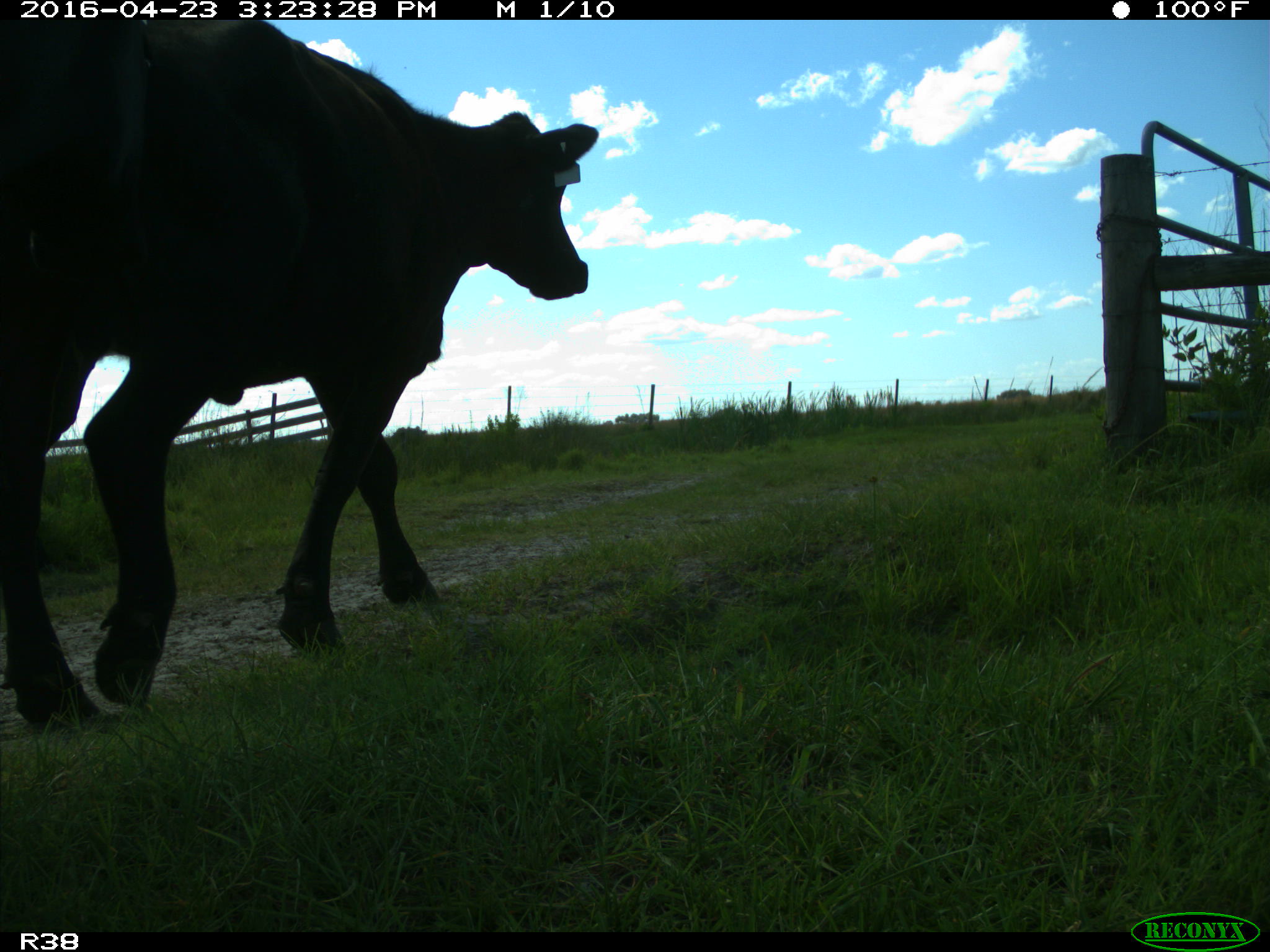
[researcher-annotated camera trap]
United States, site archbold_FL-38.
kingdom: Animalia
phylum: Chordata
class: Mammalia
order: Artiodactyla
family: Bovidae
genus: Bos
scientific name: Bos taurus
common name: domestic cow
Bos taurus (domestic cow).